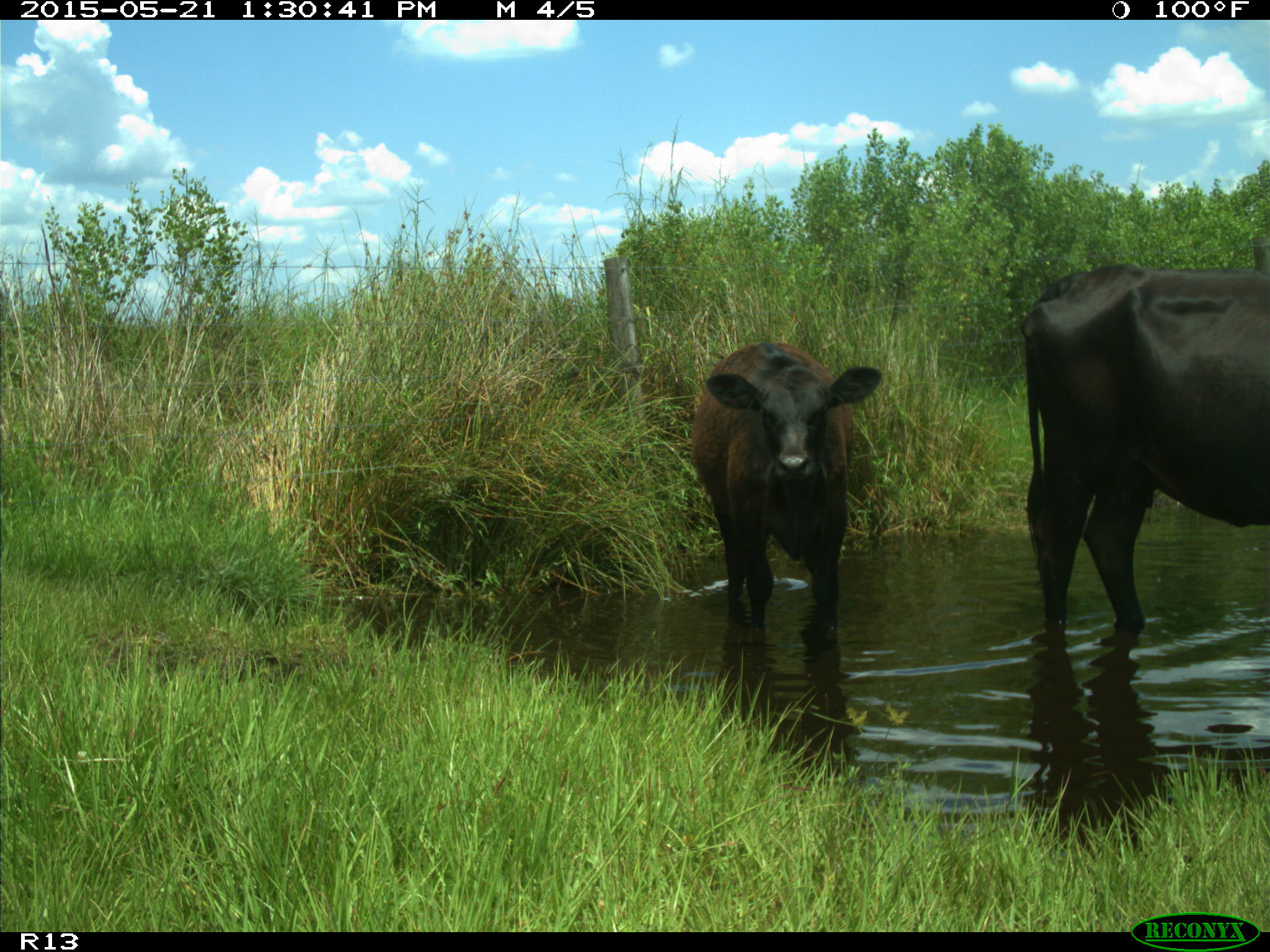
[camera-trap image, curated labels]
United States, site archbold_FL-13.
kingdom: Animalia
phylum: Chordata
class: Mammalia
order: Artiodactyla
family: Bovidae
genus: Bos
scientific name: Bos taurus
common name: domestic cow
Bos taurus (domestic cow).